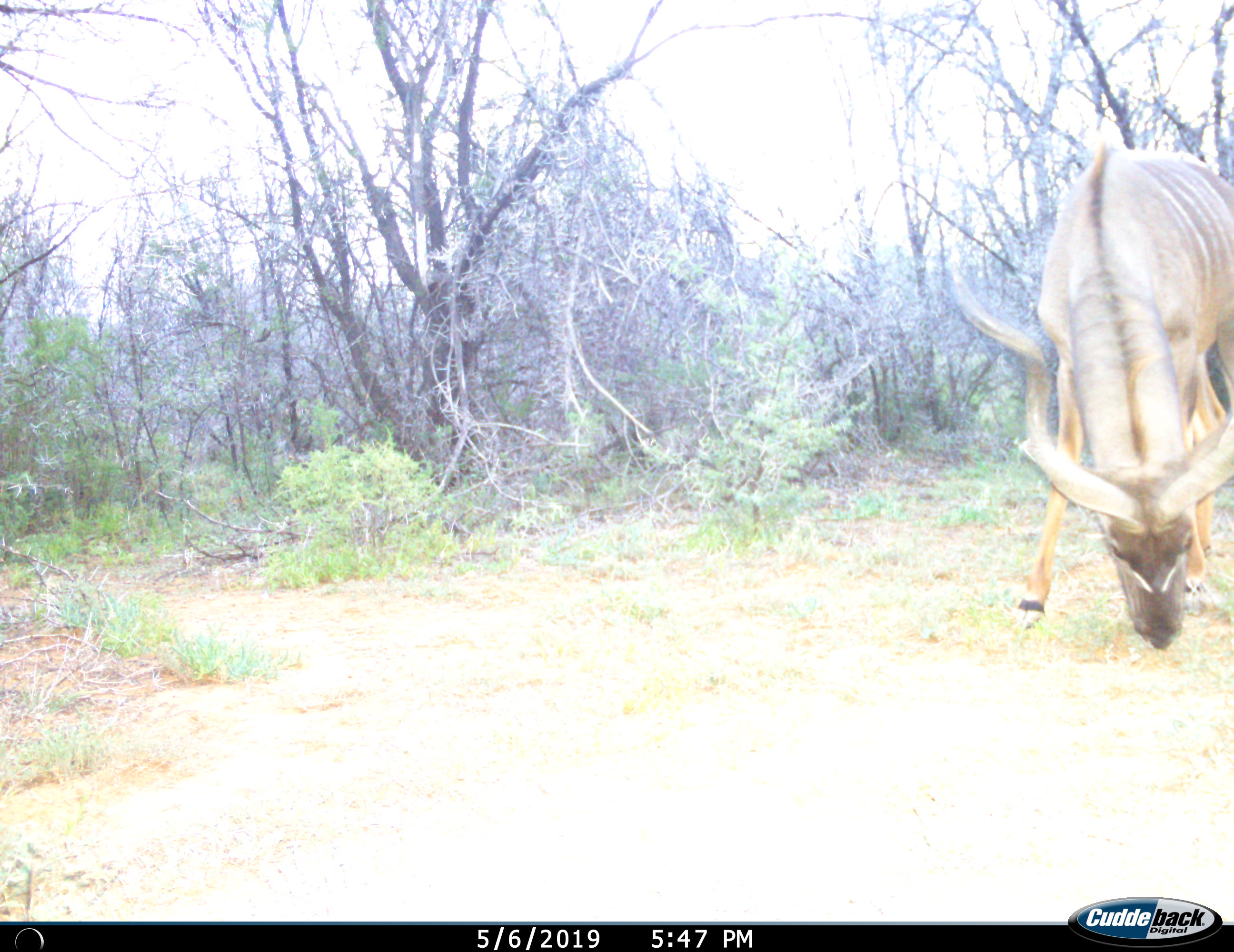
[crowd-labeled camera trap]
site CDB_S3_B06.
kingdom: Animalia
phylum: Chordata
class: Mammalia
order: Artiodactyla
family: Bovidae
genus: Tragelaphus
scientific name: Tragelaphus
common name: kudu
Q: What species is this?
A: Kudu (Tragelaphus).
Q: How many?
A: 1.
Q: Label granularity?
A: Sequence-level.